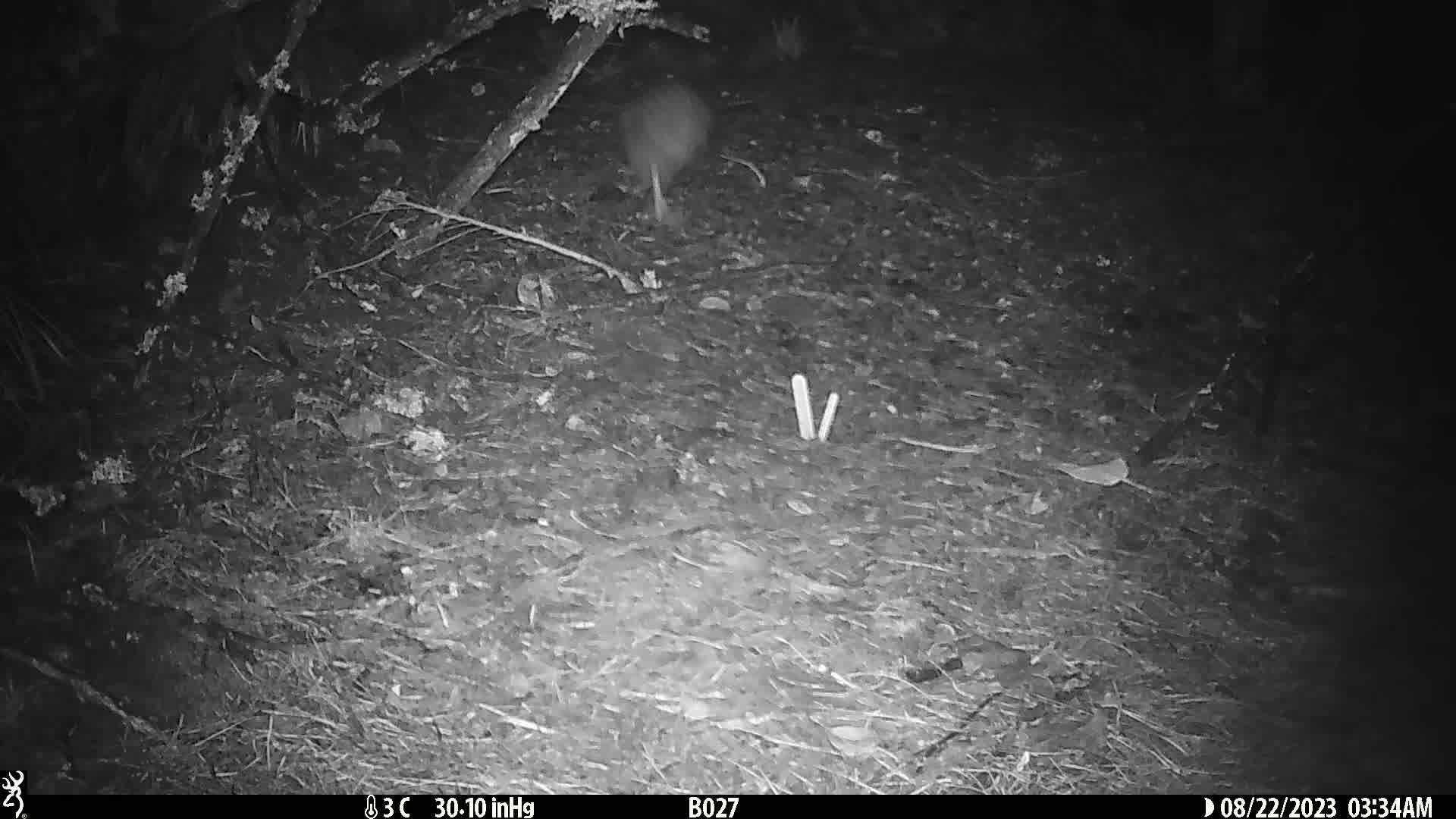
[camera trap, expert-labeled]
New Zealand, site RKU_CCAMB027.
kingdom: Animalia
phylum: Chordata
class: Aves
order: Apterygiformes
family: Apterygidae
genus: Apteryx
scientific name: Apteryx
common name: kiwi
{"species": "kiwi (Apteryx)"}